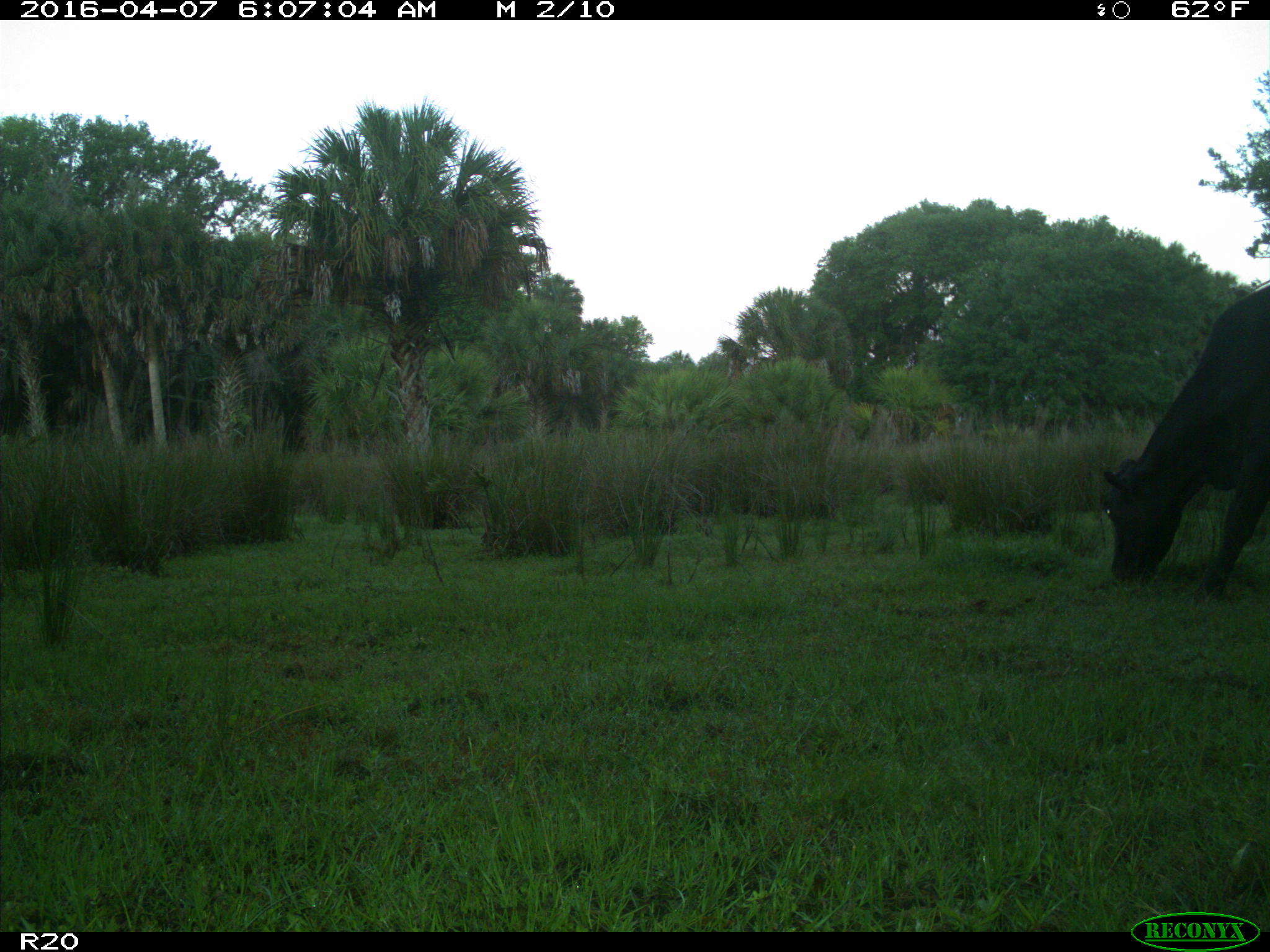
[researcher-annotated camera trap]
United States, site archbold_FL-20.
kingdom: Animalia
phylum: Chordata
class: Mammalia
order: Artiodactyla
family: Bovidae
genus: Bos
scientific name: Bos taurus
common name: domestic cow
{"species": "Bos taurus (domestic cow)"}